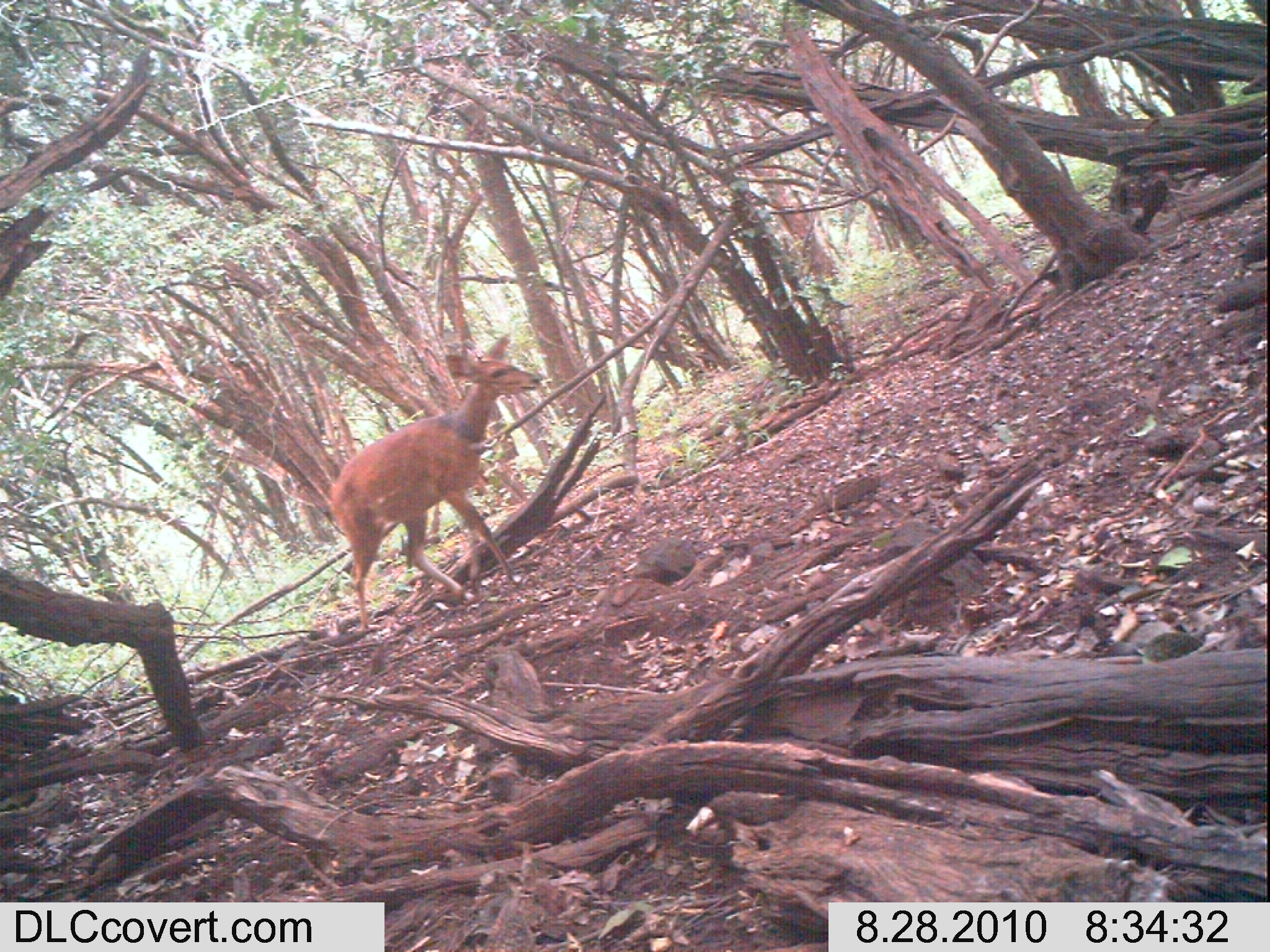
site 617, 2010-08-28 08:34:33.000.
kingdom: Animalia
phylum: Chordata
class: Mammalia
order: Artiodactyla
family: Bovidae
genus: Tragelaphus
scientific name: Tragelaphus scriptus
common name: bushbuck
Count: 1.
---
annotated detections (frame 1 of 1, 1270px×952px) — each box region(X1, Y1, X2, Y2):
tragelaphus scriptus: region(328, 330, 542, 632)